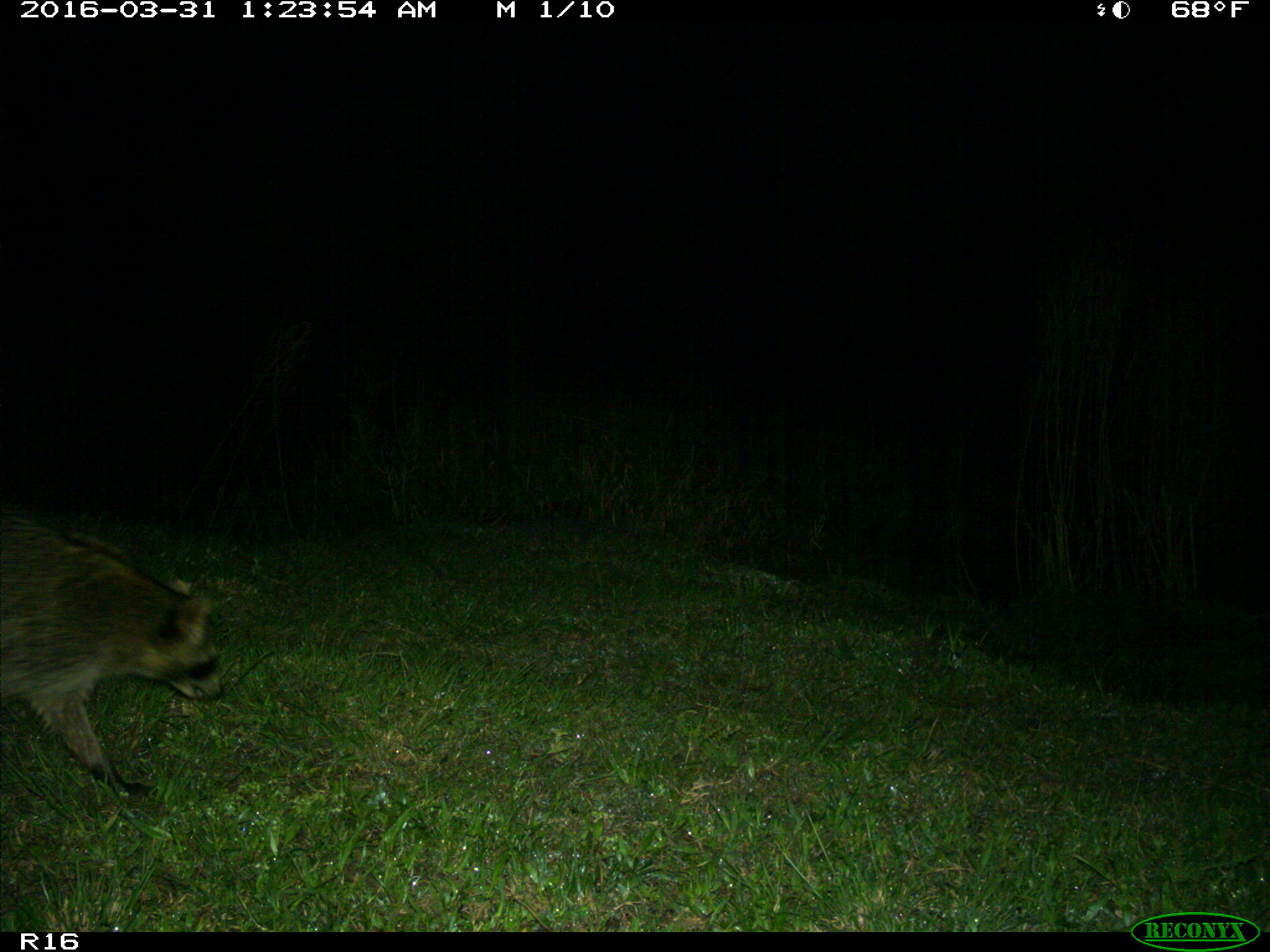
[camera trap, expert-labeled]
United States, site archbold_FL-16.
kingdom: Animalia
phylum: Chordata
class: Mammalia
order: Carnivora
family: Procyonidae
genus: Procyon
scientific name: Procyon lotor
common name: common raccoon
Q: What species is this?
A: Procyon lotor (common raccoon).